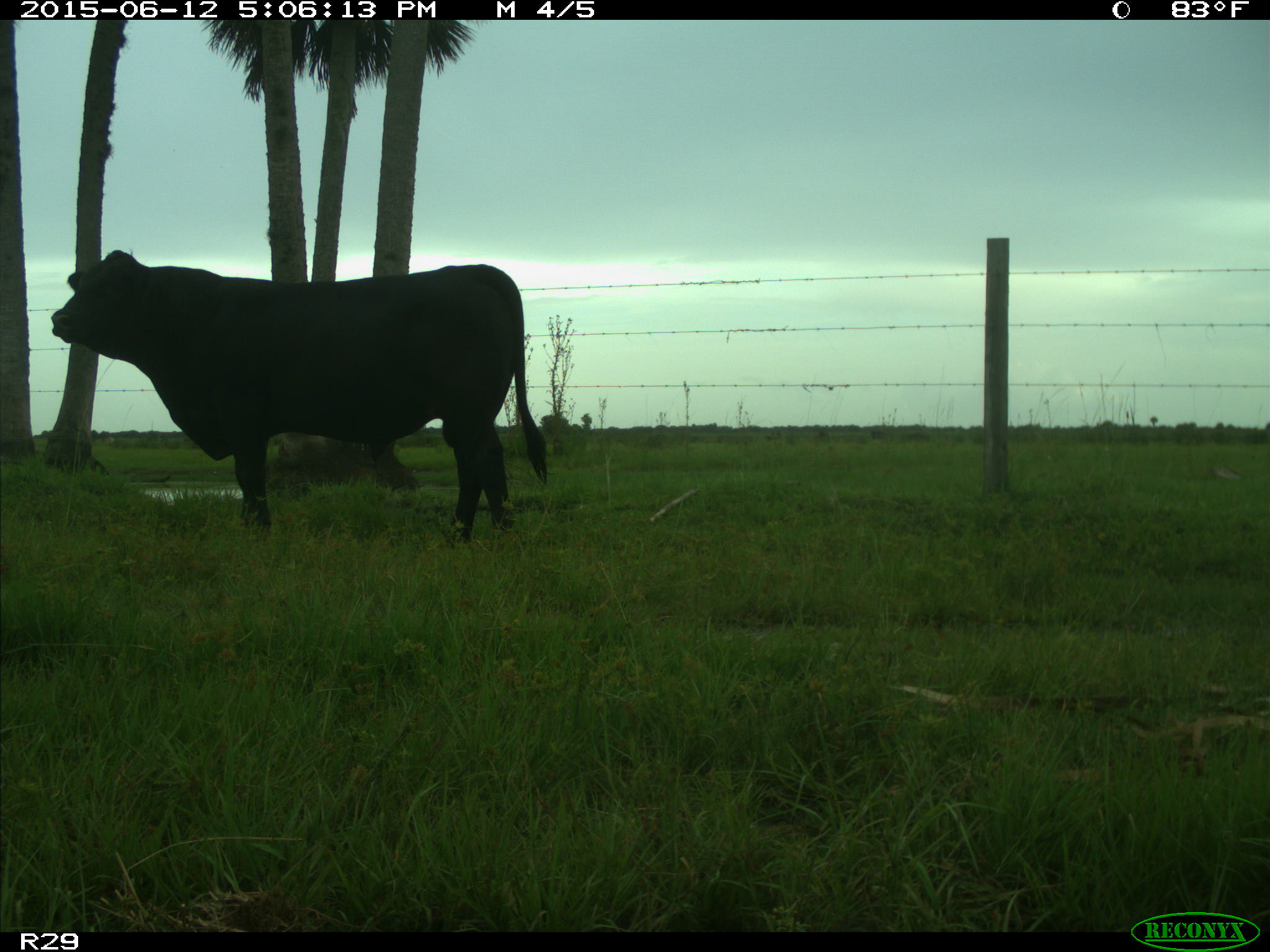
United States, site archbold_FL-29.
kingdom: Animalia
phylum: Chordata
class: Mammalia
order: Artiodactyla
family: Bovidae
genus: Bos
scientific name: Bos taurus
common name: domestic cow